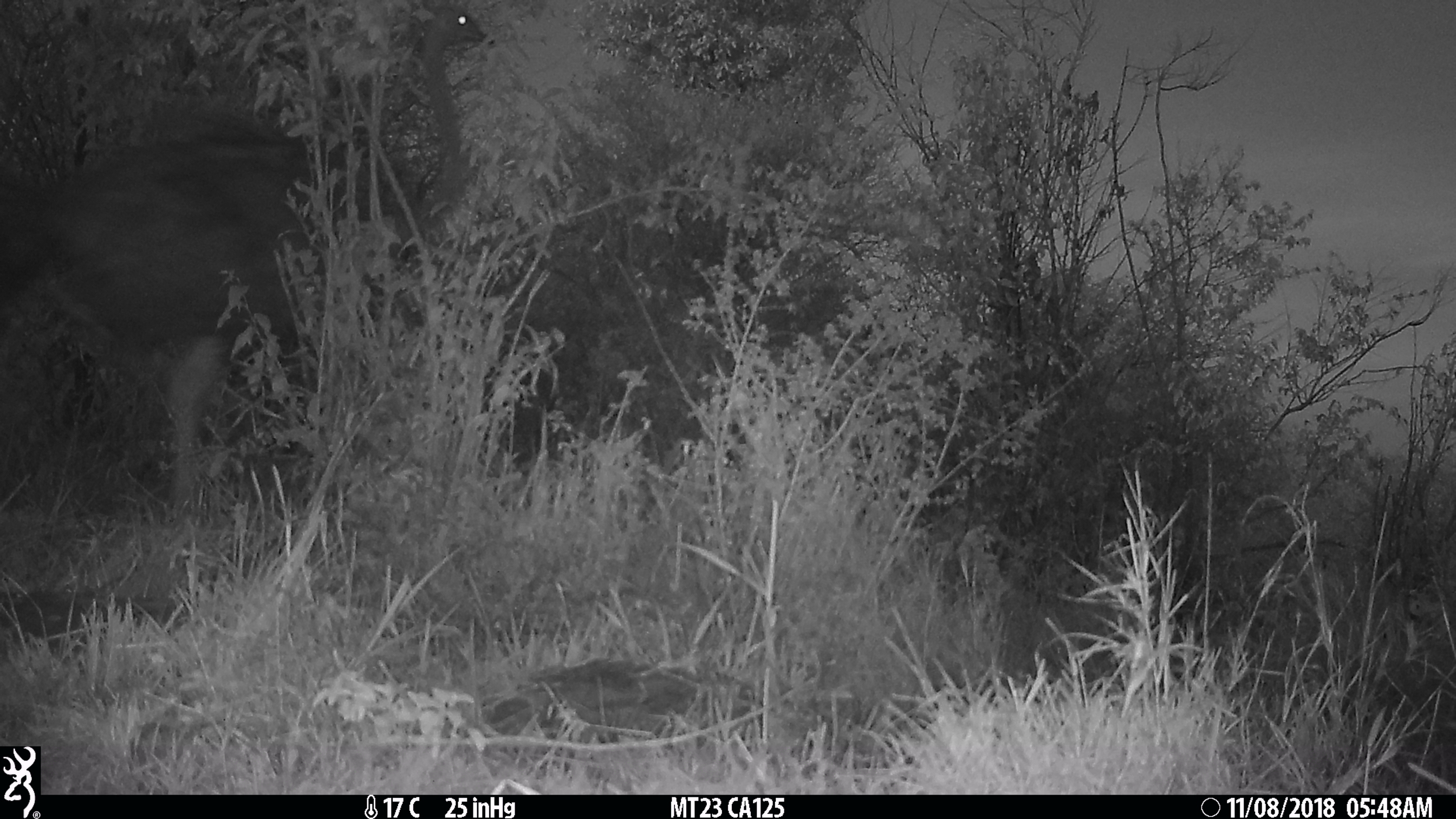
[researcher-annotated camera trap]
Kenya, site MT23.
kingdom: Animalia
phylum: Chordata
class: Aves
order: Struthioniformes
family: Struthionidae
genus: Struthio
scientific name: Struthio camelus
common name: ostrich